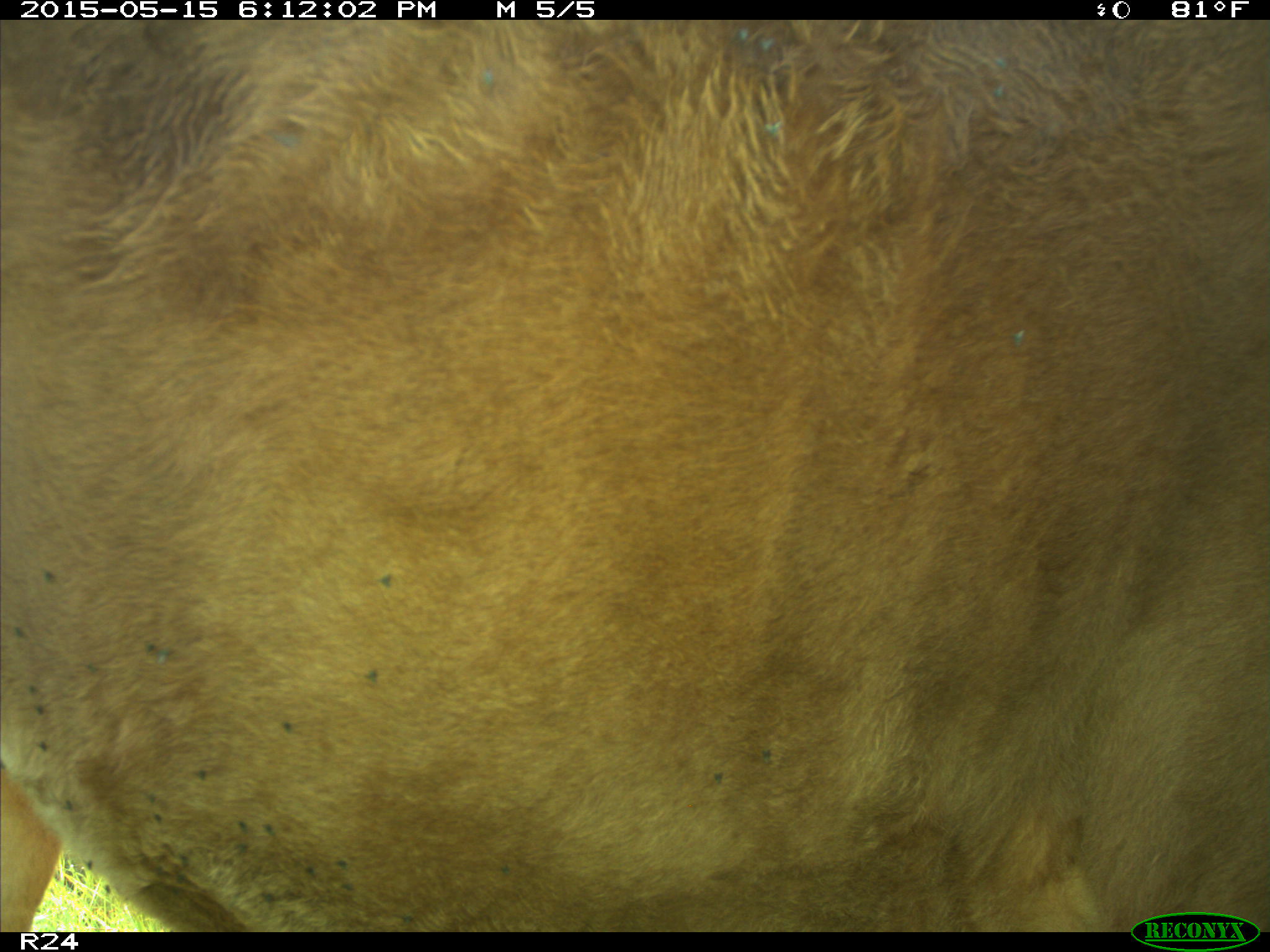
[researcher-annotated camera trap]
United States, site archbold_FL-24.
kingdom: Animalia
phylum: Chordata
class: Mammalia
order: Artiodactyla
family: Bovidae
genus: Bos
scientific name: Bos taurus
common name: domestic cow